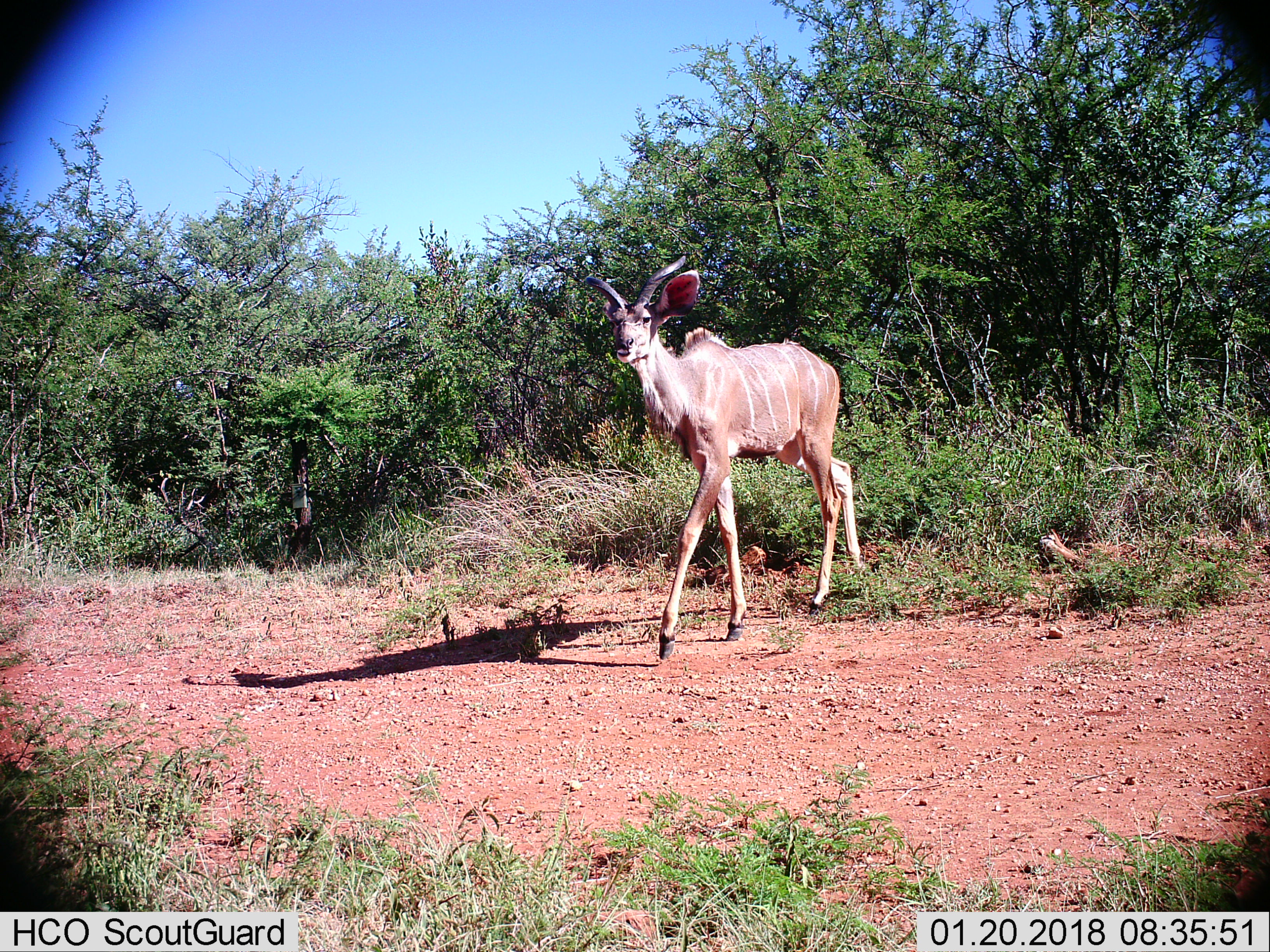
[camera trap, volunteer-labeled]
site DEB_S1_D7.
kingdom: Animalia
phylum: Chordata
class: Mammalia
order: Artiodactyla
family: Bovidae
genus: Tragelaphus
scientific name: Tragelaphus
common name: kudu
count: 1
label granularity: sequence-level